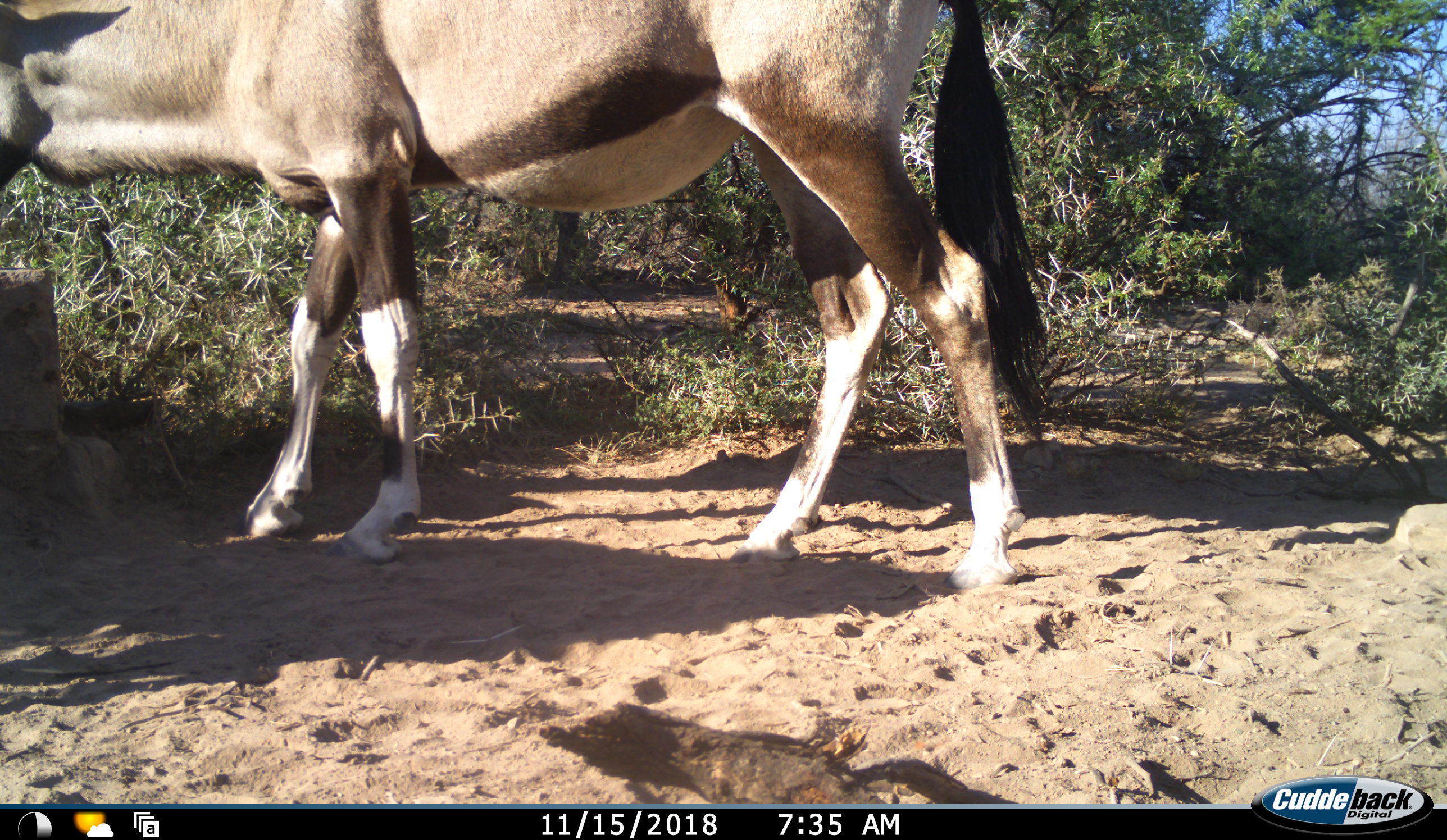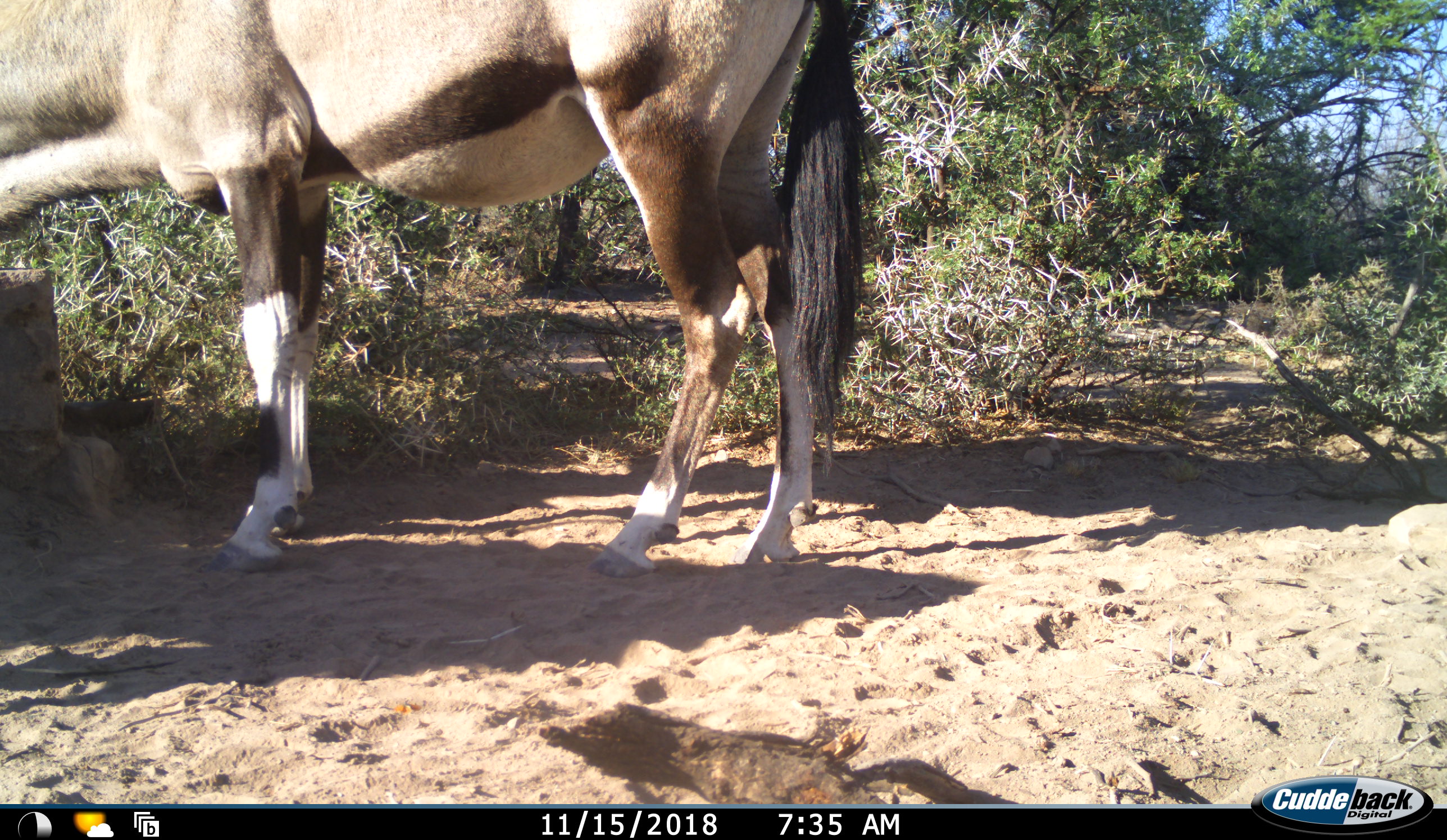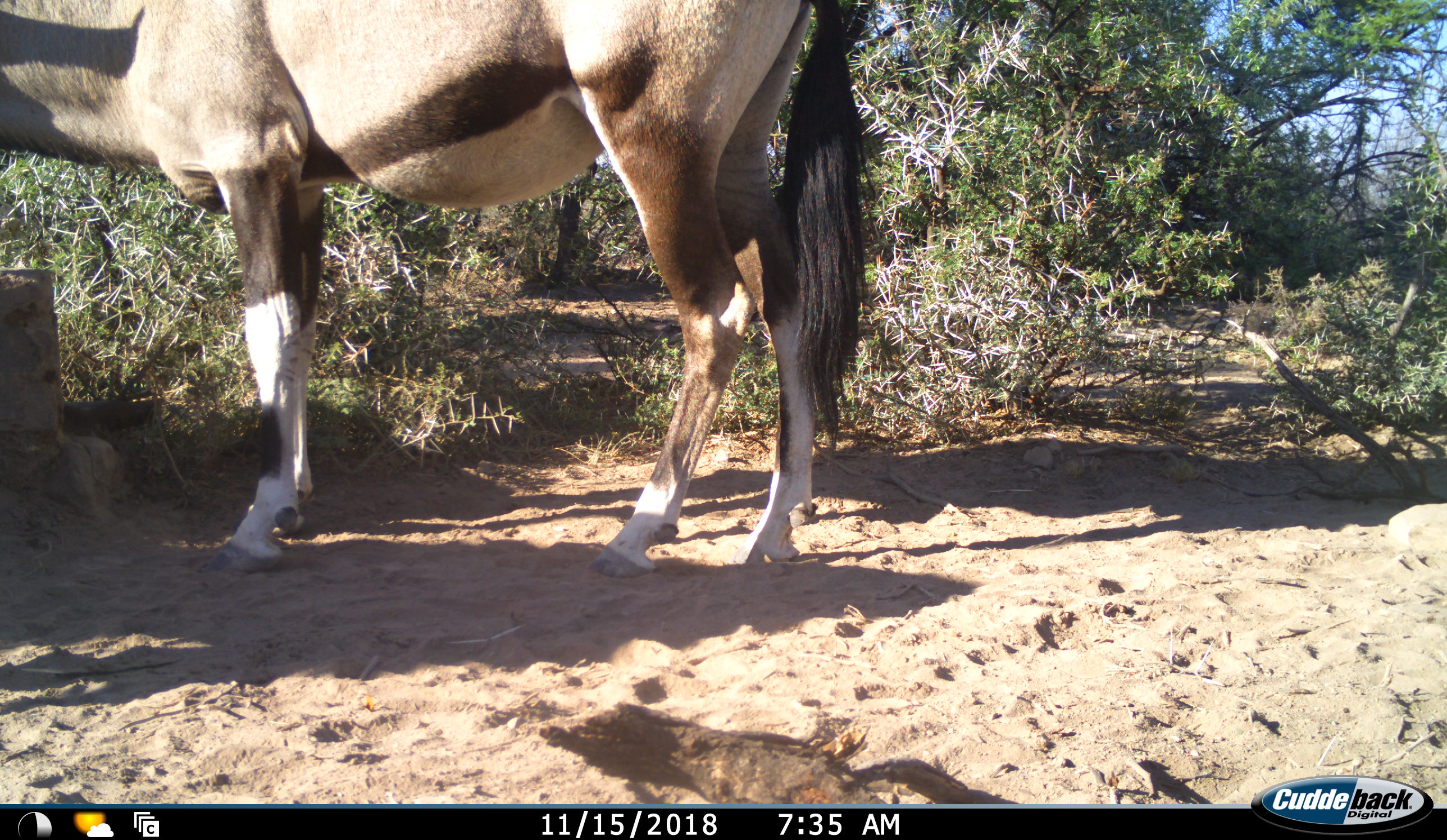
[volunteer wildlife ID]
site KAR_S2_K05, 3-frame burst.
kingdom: Animalia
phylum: Chordata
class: Mammalia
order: Artiodactyla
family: Bovidae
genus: Oryx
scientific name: Oryx gazella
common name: gemsbok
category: oryx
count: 1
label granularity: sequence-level